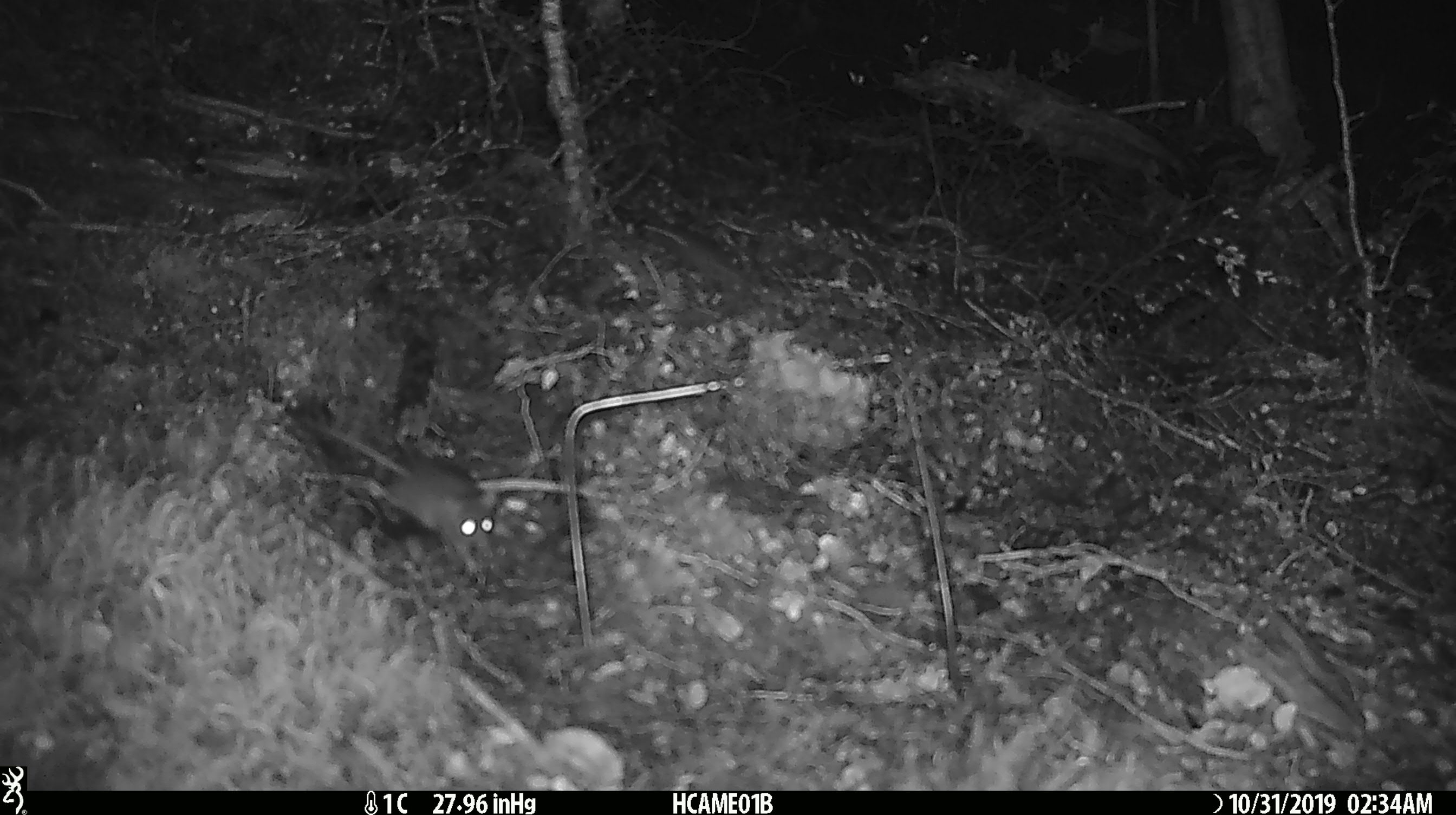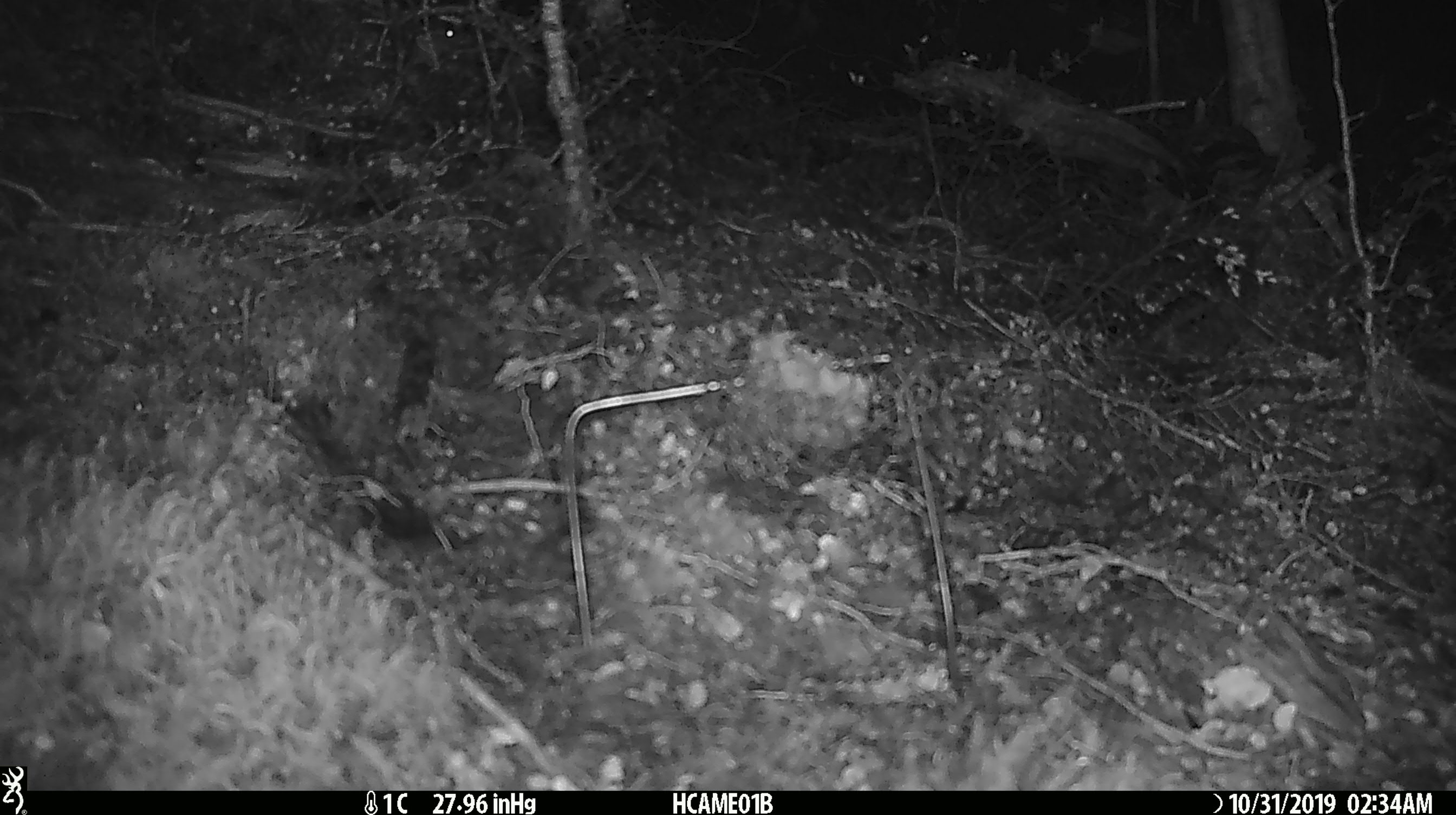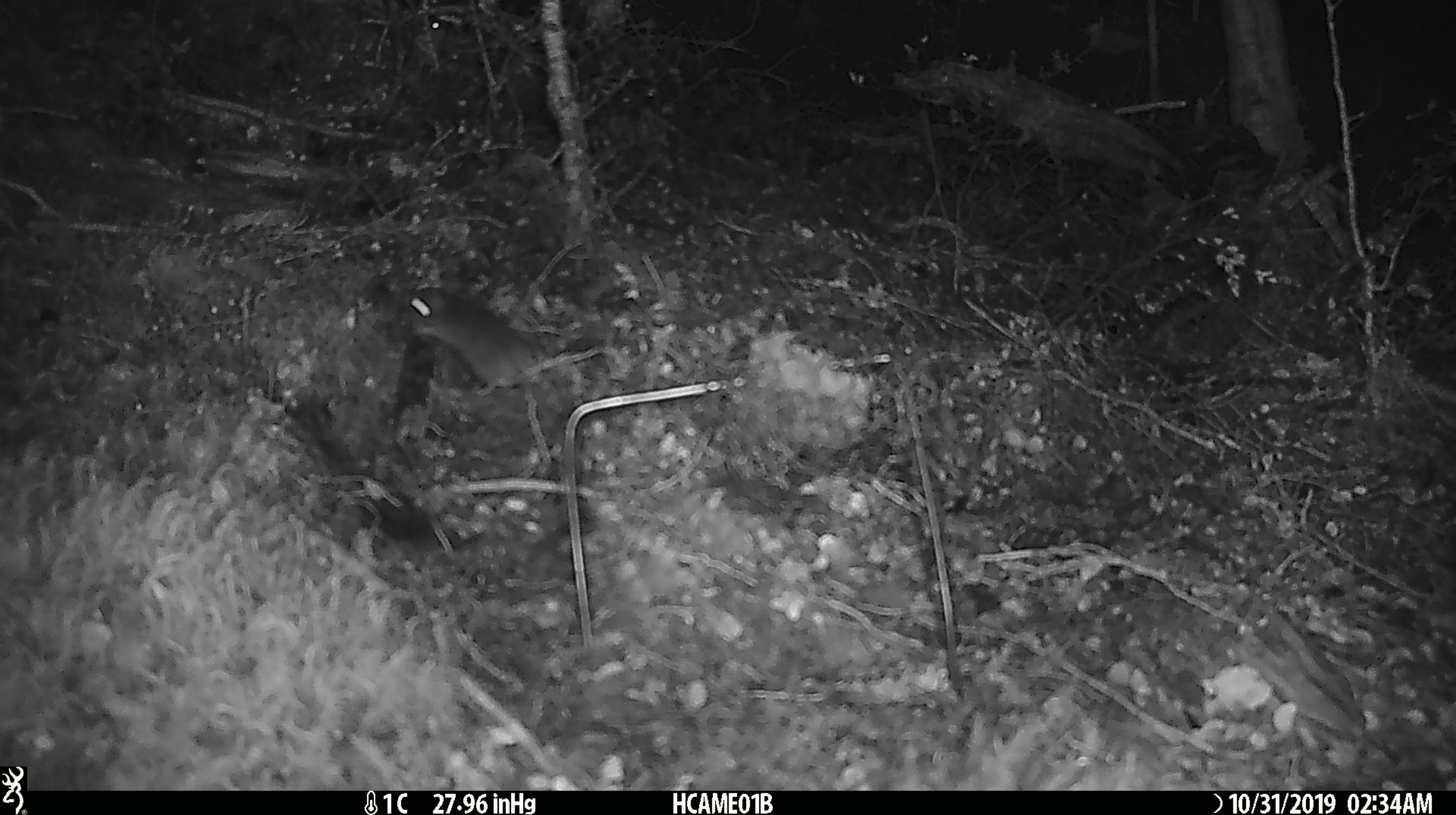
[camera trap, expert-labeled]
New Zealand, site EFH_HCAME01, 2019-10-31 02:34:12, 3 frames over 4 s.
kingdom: Animalia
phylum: Chordata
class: Mammalia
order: Rodentia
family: Muridae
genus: Mus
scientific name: Mus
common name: mouse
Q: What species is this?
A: Mouse (Mus).